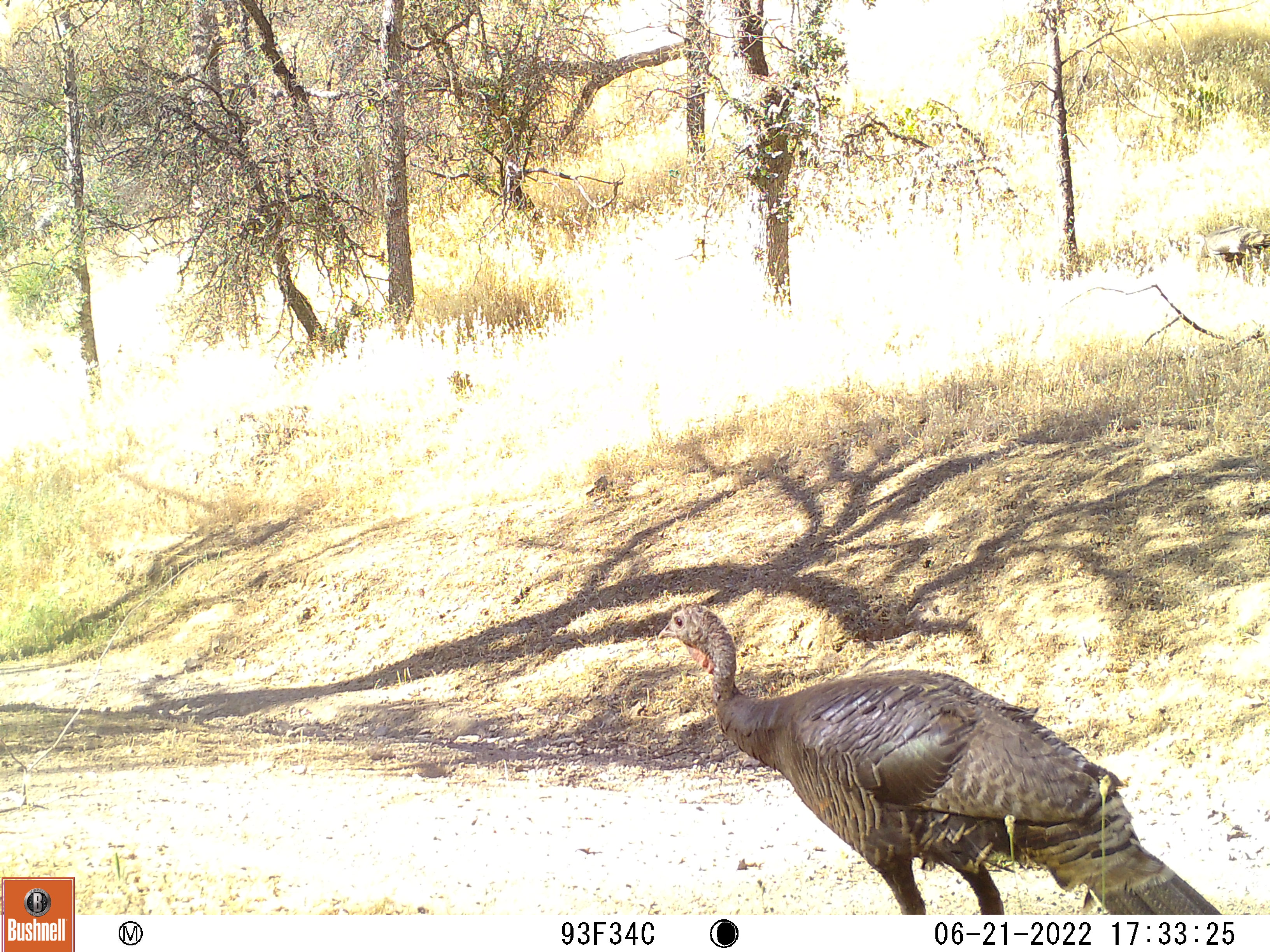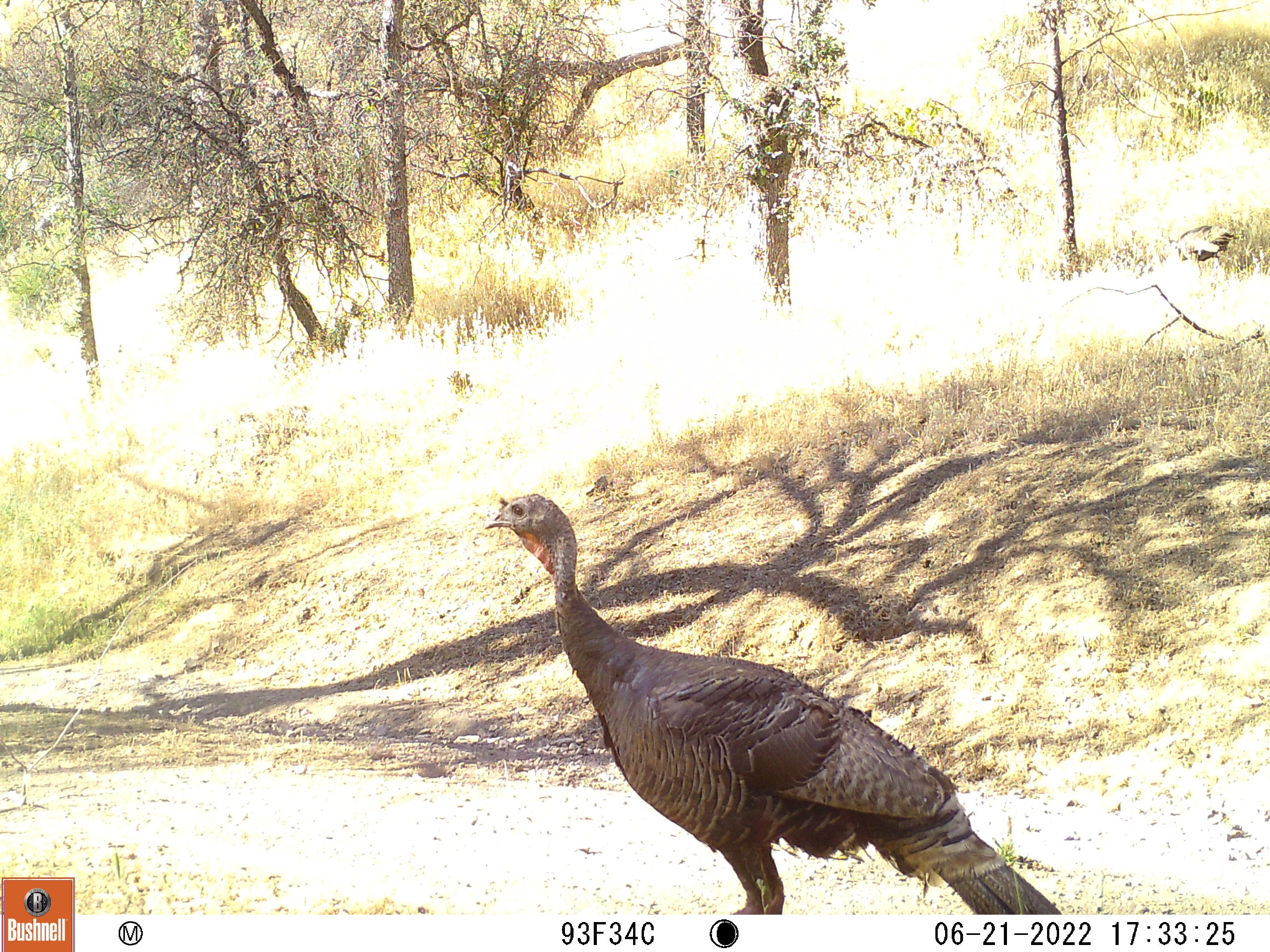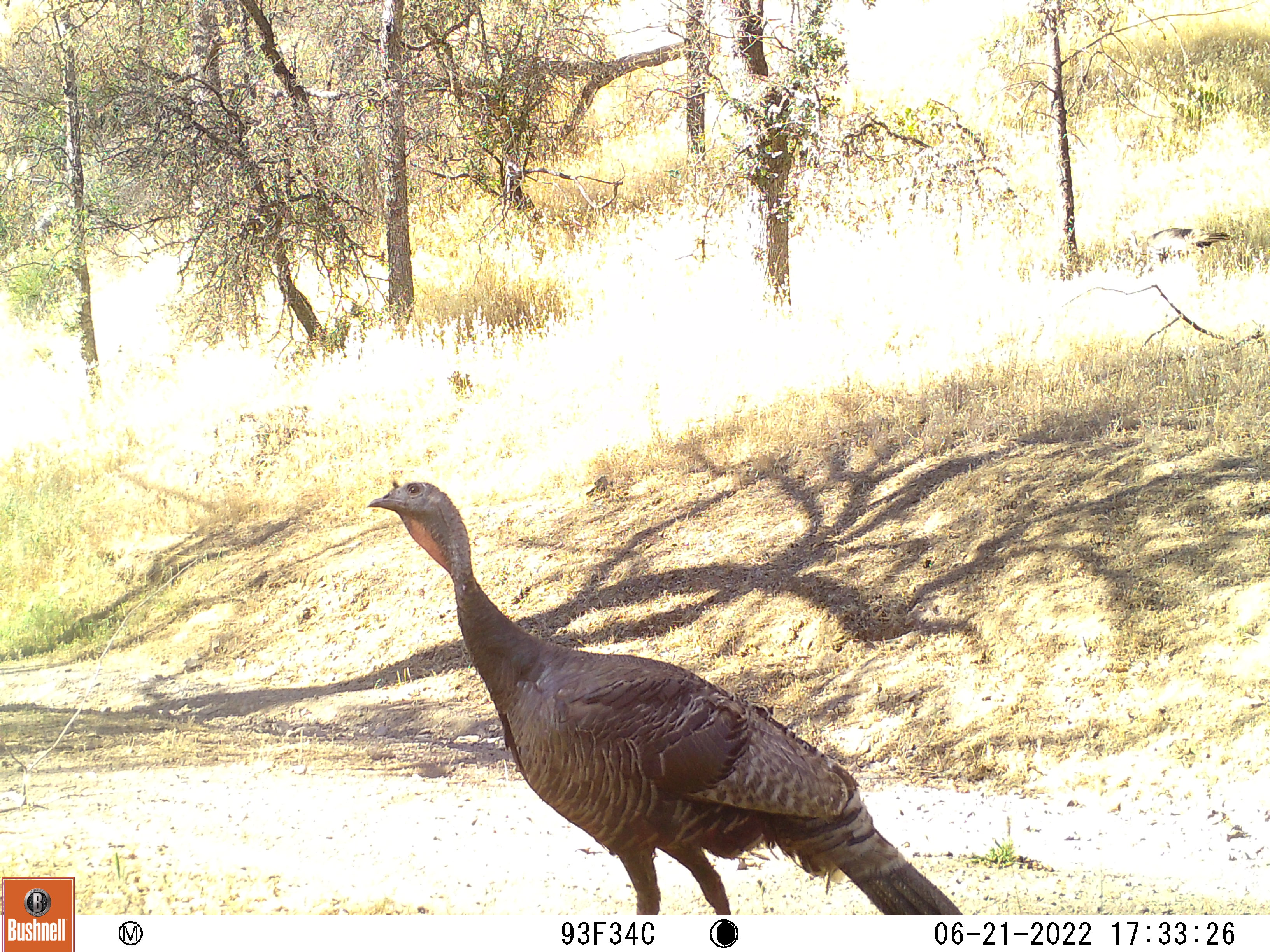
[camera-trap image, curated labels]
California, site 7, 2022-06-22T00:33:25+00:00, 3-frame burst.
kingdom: Animalia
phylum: Chordata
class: Aves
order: Galliformes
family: Phasianidae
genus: Meleagris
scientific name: Meleagris gallopavo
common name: turkey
Turkey (Meleagris gallopavo).